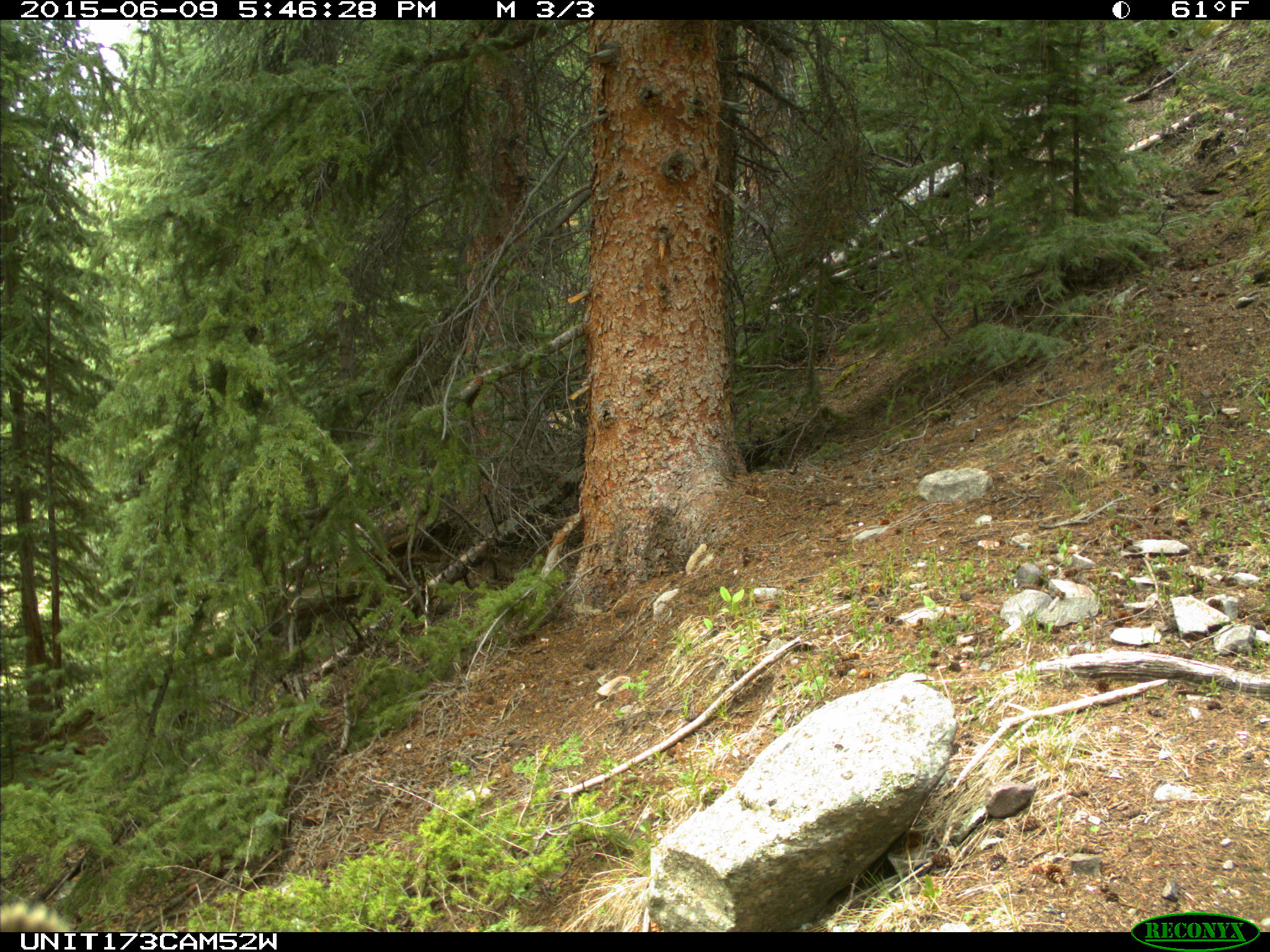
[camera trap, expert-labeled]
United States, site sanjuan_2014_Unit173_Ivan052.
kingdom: Animalia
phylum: Chordata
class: Mammalia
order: Artiodactyla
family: Cervidae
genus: Cervus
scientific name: Cervus elaphus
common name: red deer